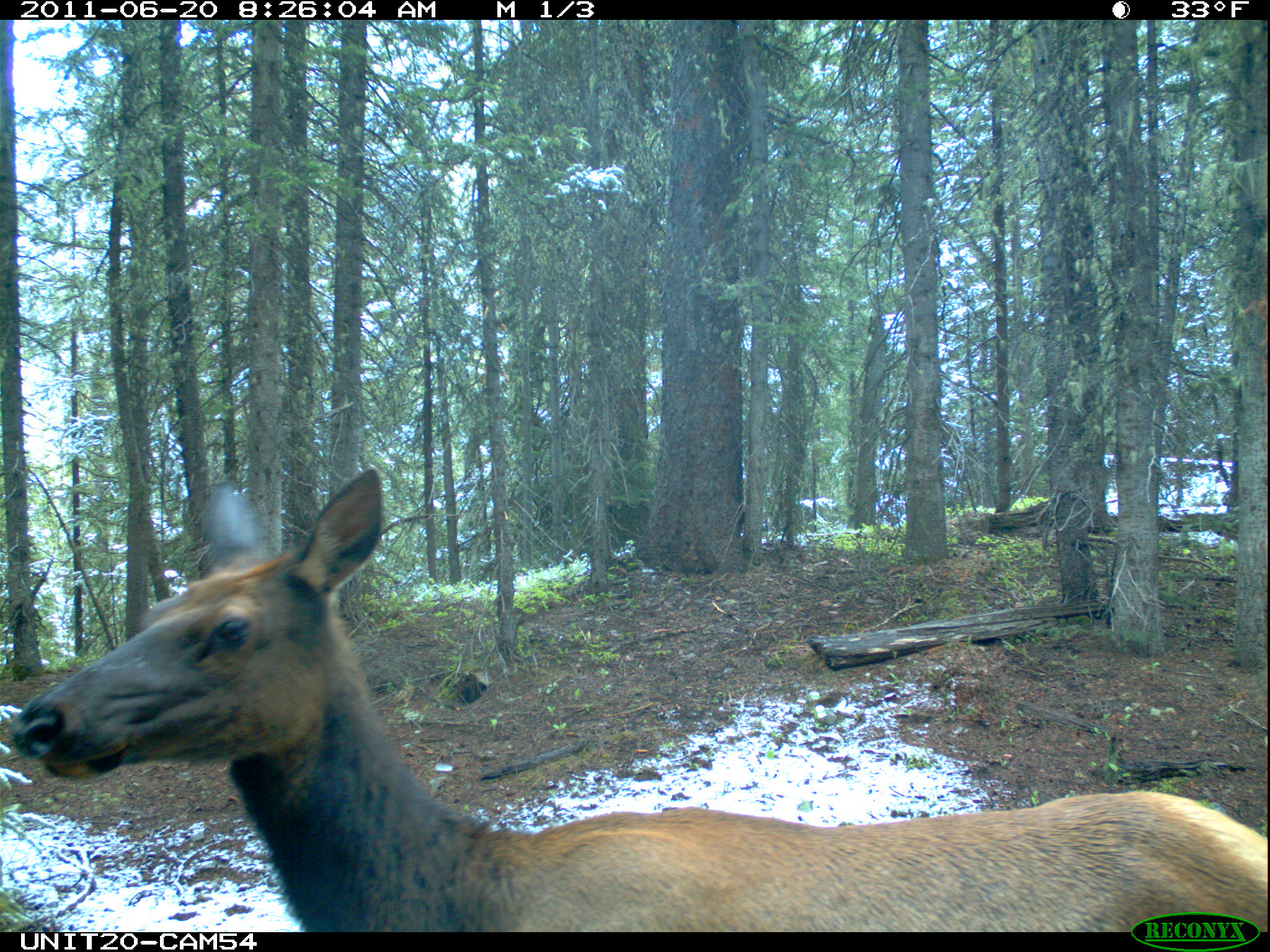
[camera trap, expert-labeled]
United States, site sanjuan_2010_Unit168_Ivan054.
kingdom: Animalia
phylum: Chordata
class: Mammalia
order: Artiodactyla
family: Cervidae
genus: Cervus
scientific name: Cervus elaphus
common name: red deer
Cervus elaphus (red deer).